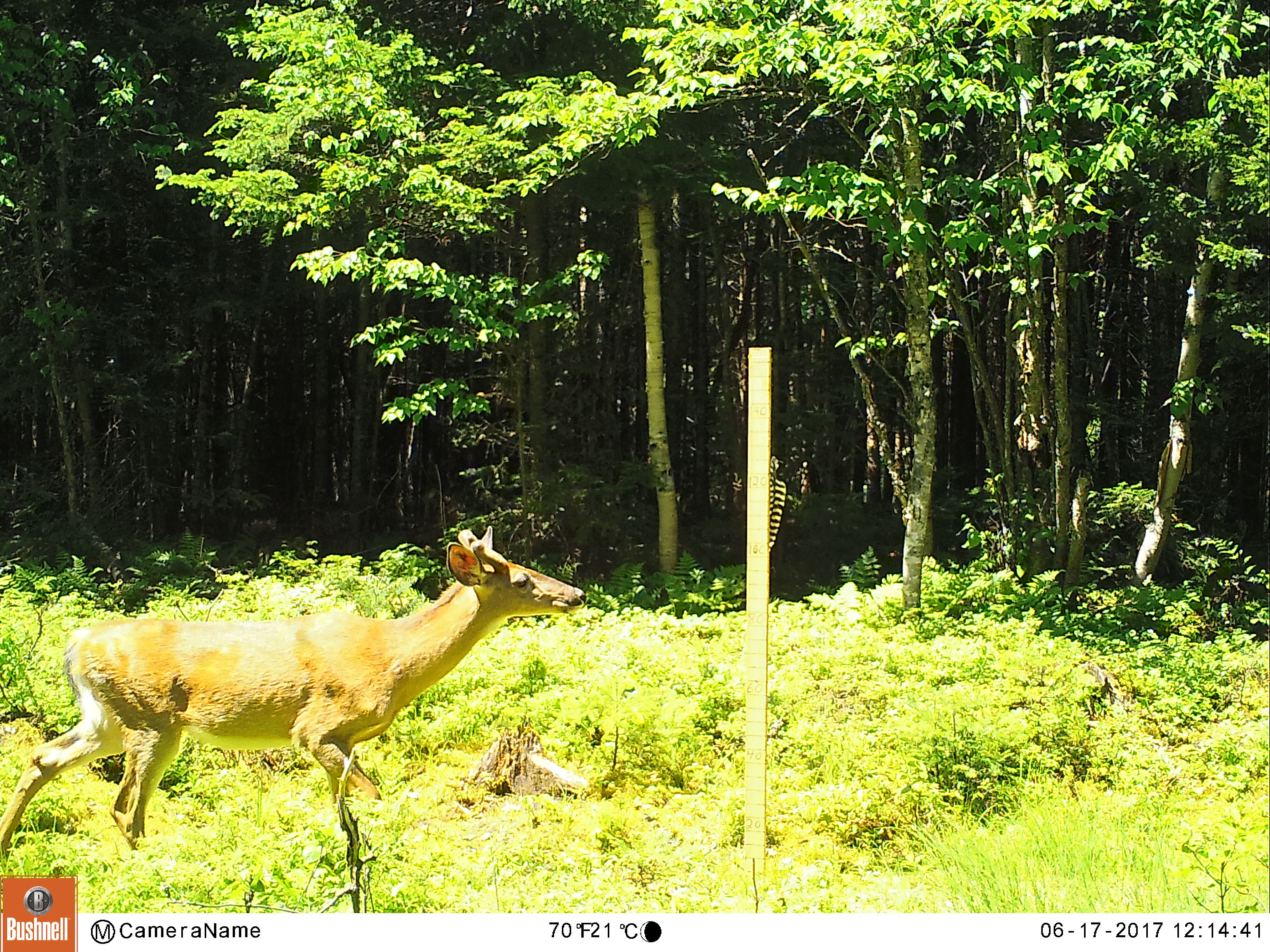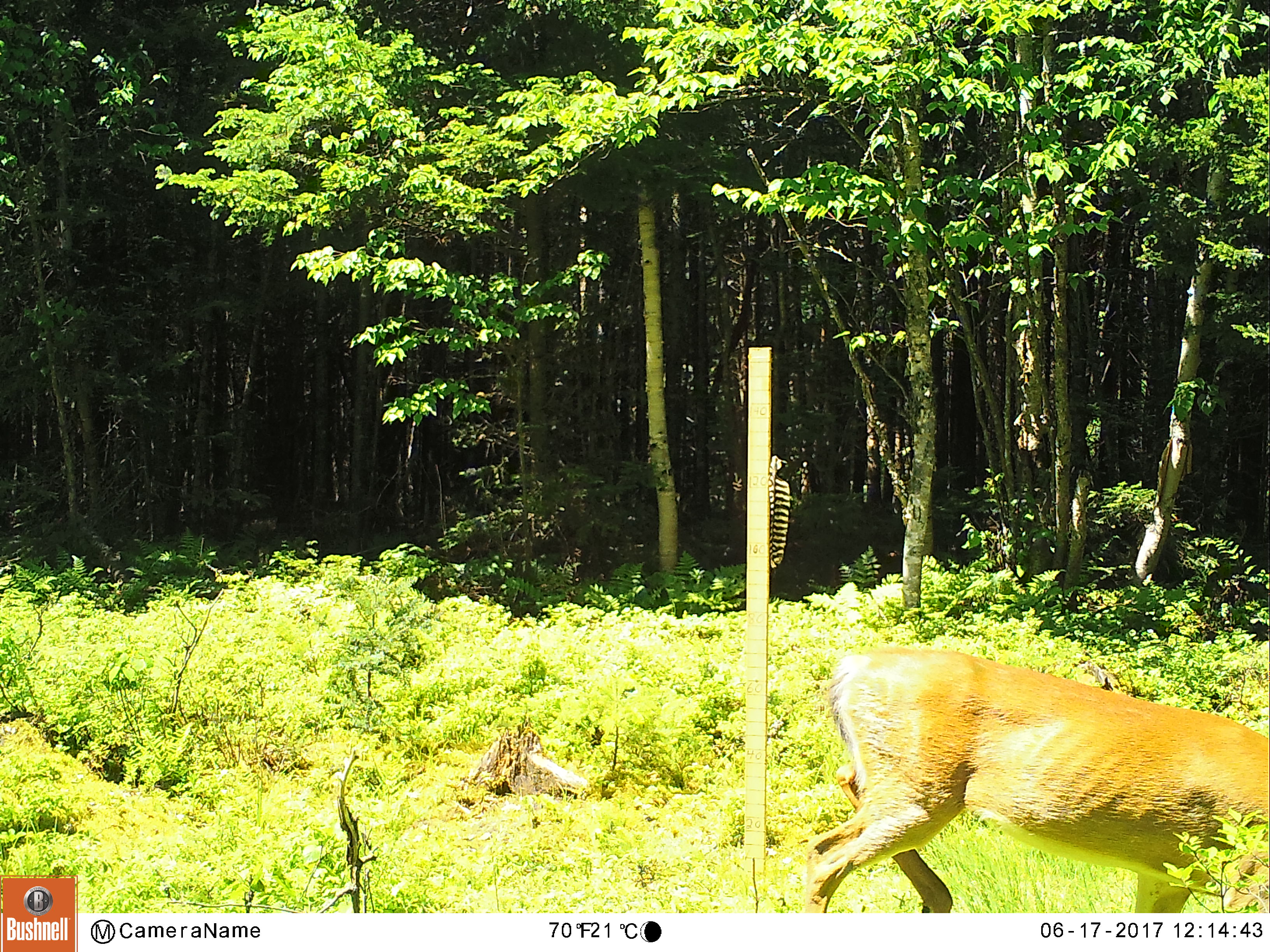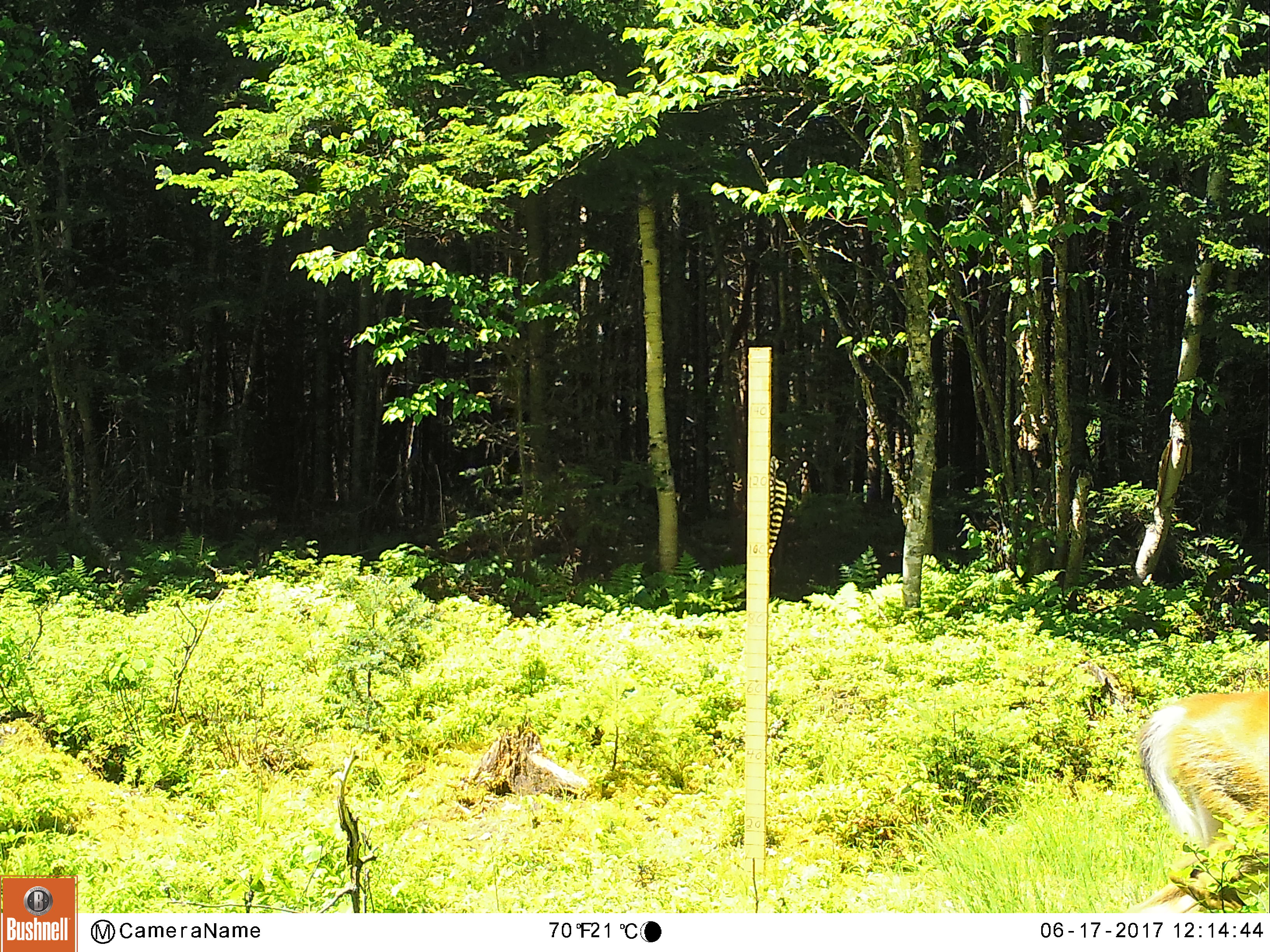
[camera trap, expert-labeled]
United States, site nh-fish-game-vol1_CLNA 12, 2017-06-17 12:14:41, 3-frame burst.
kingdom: Animalia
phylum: Chordata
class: Mammalia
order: Artiodactyla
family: Cervidae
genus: Odocoileus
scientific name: Odocoileus virginianus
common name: white-tailed deer